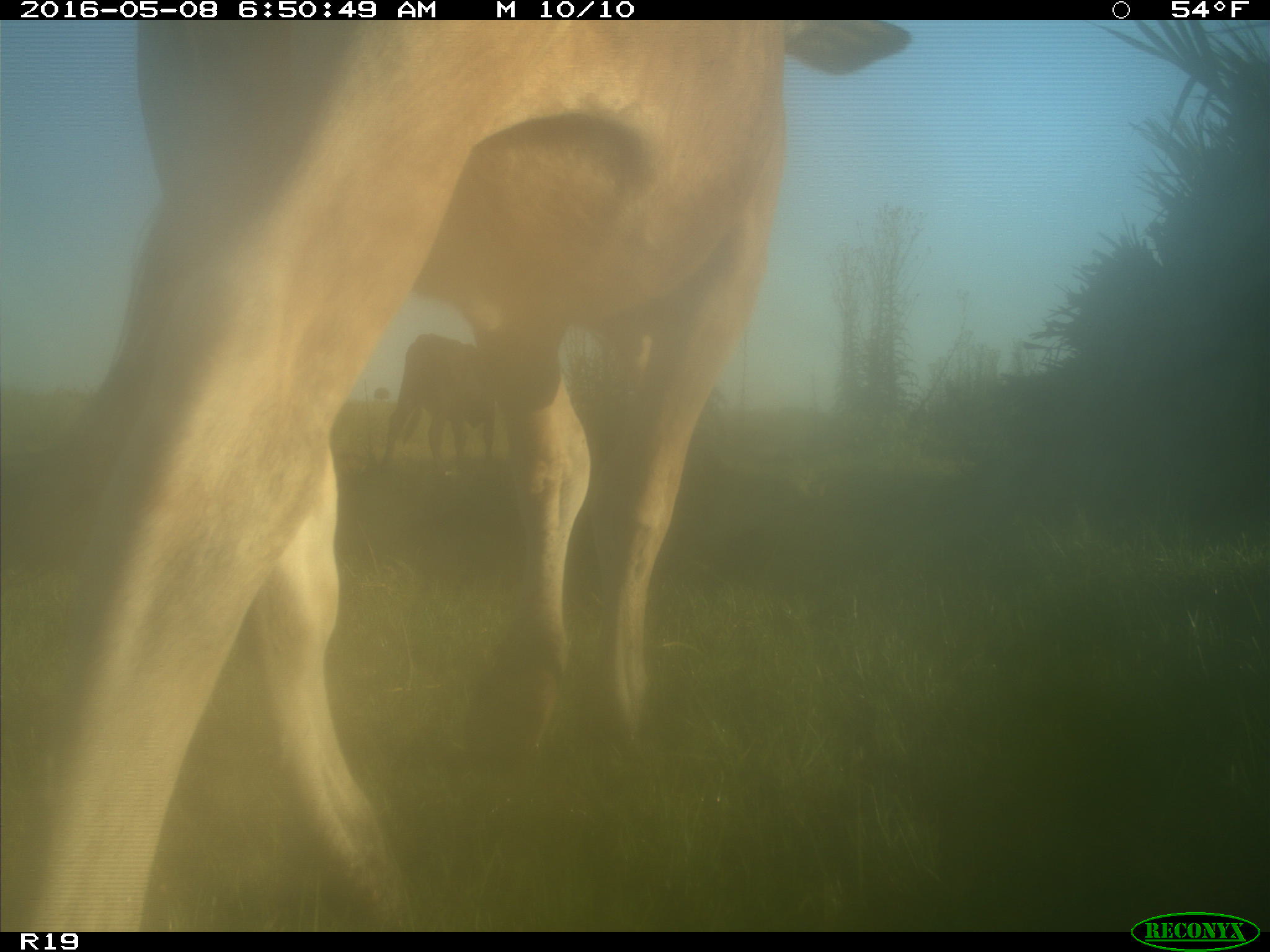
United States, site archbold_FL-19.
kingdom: Animalia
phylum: Chordata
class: Mammalia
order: Artiodactyla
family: Bovidae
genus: Bos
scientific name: Bos taurus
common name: domestic cow